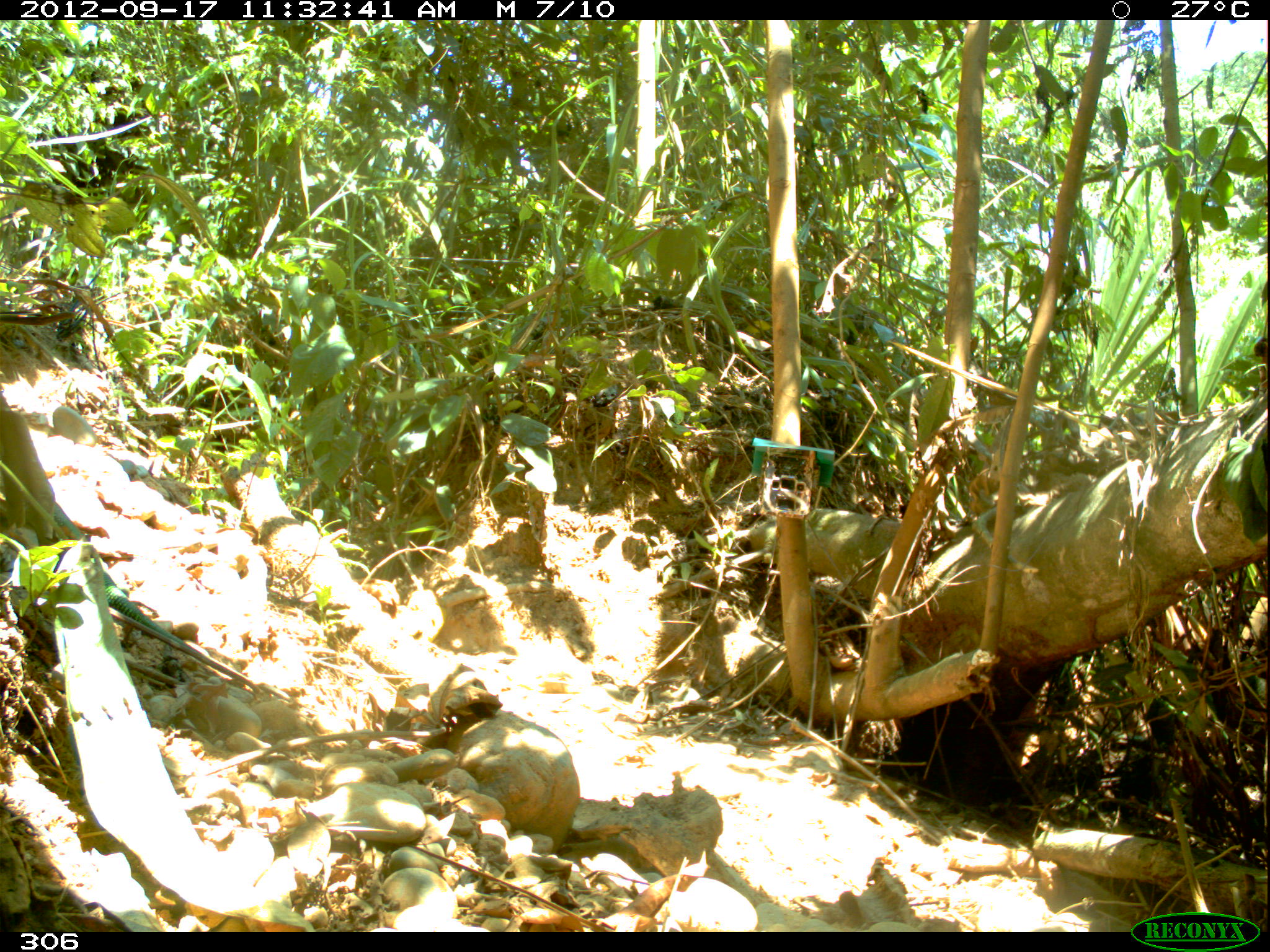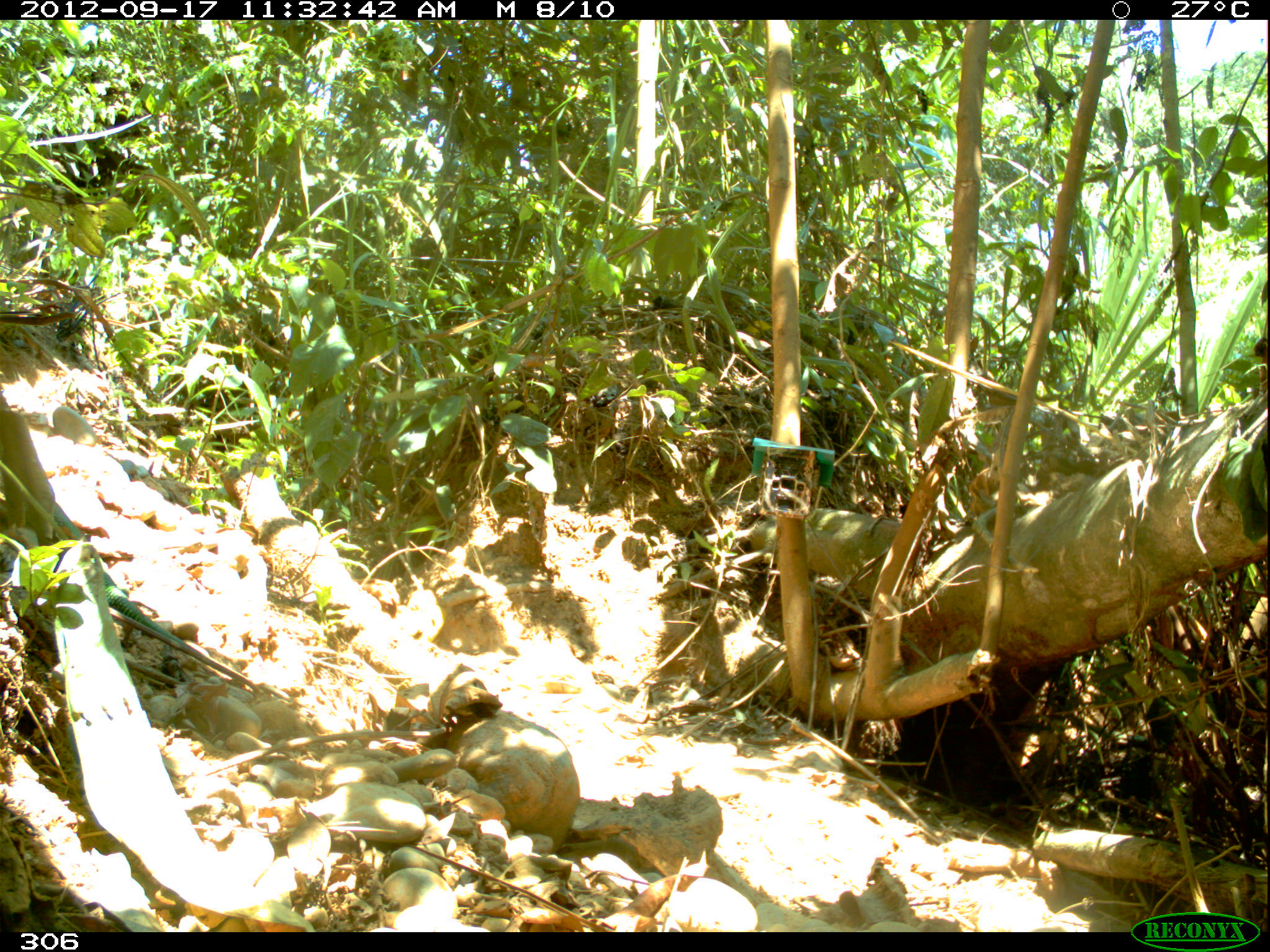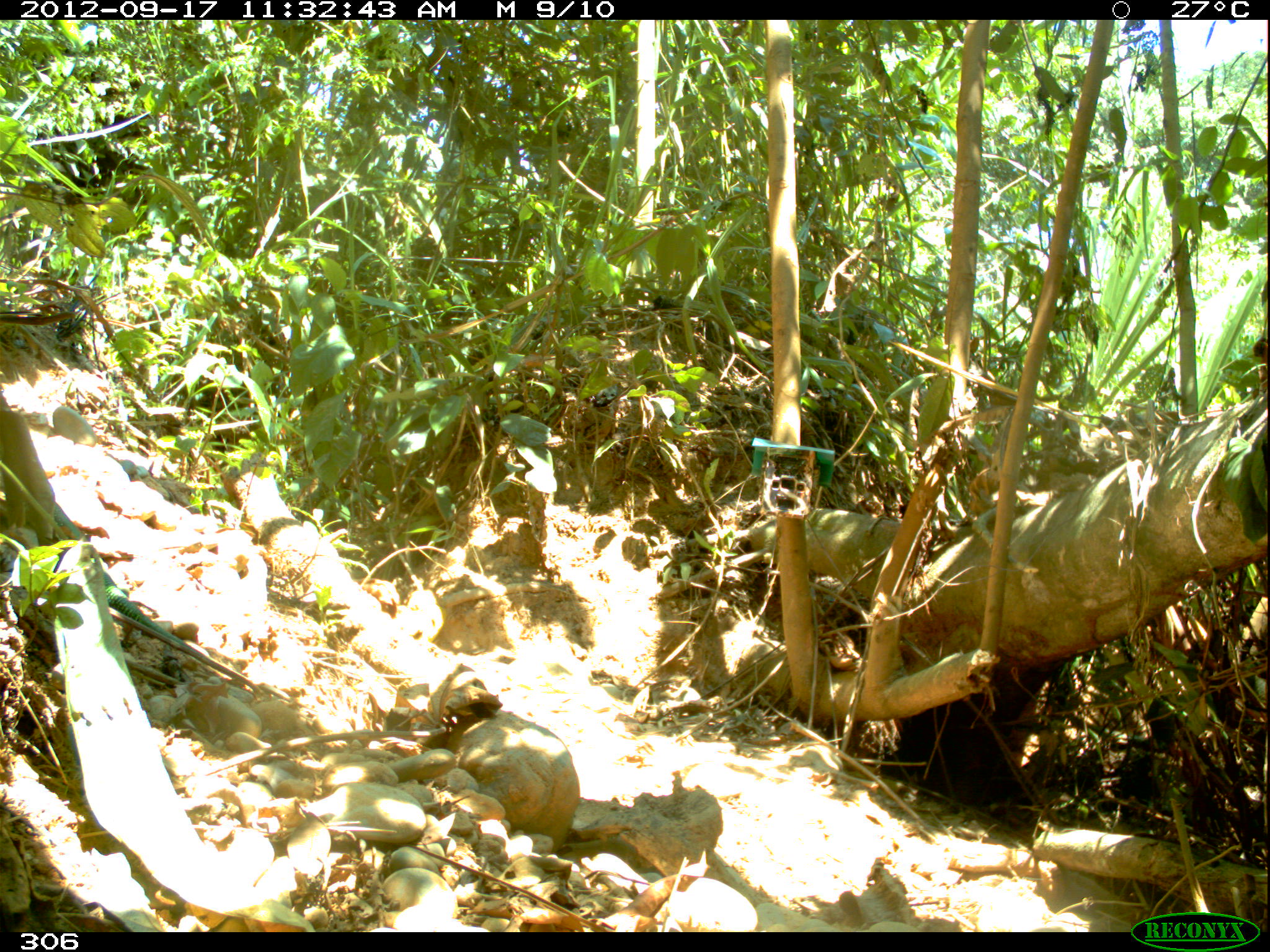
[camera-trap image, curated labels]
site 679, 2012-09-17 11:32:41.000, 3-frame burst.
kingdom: Animalia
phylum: Chordata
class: Reptilia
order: Squamata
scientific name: Squamata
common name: lizard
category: unknown lizard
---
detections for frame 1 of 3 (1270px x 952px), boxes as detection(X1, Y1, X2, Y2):
unknown lizard: detection(54, 502, 199, 656)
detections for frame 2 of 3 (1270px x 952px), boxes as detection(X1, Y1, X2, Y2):
unknown lizard: detection(54, 502, 199, 656)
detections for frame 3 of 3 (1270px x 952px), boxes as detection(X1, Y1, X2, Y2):
unknown lizard: detection(54, 502, 199, 656)